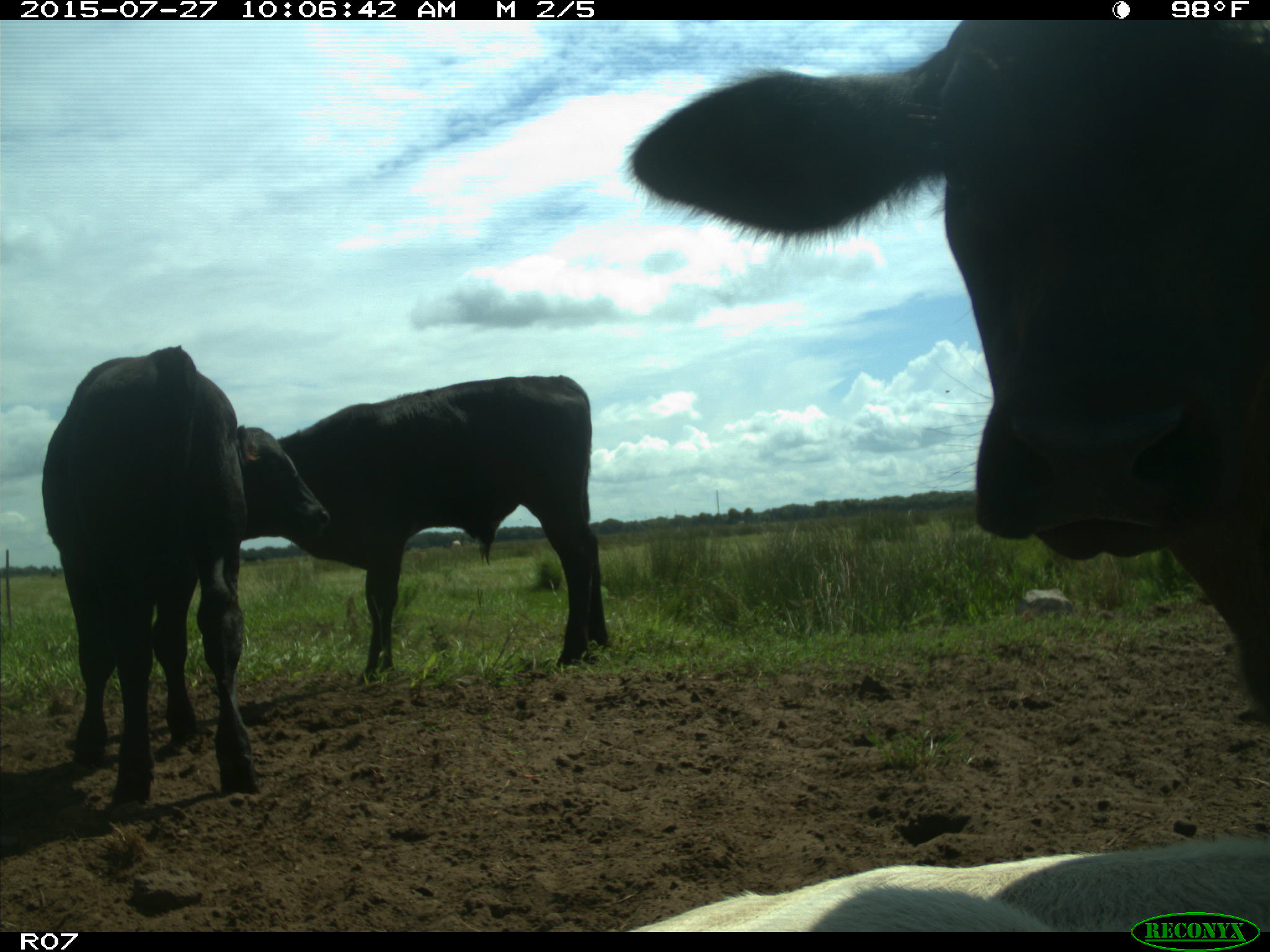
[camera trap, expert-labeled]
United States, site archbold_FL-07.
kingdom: Animalia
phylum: Chordata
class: Mammalia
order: Artiodactyla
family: Bovidae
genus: Bos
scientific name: Bos taurus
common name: domestic cow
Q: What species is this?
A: Bos taurus (domestic cow).